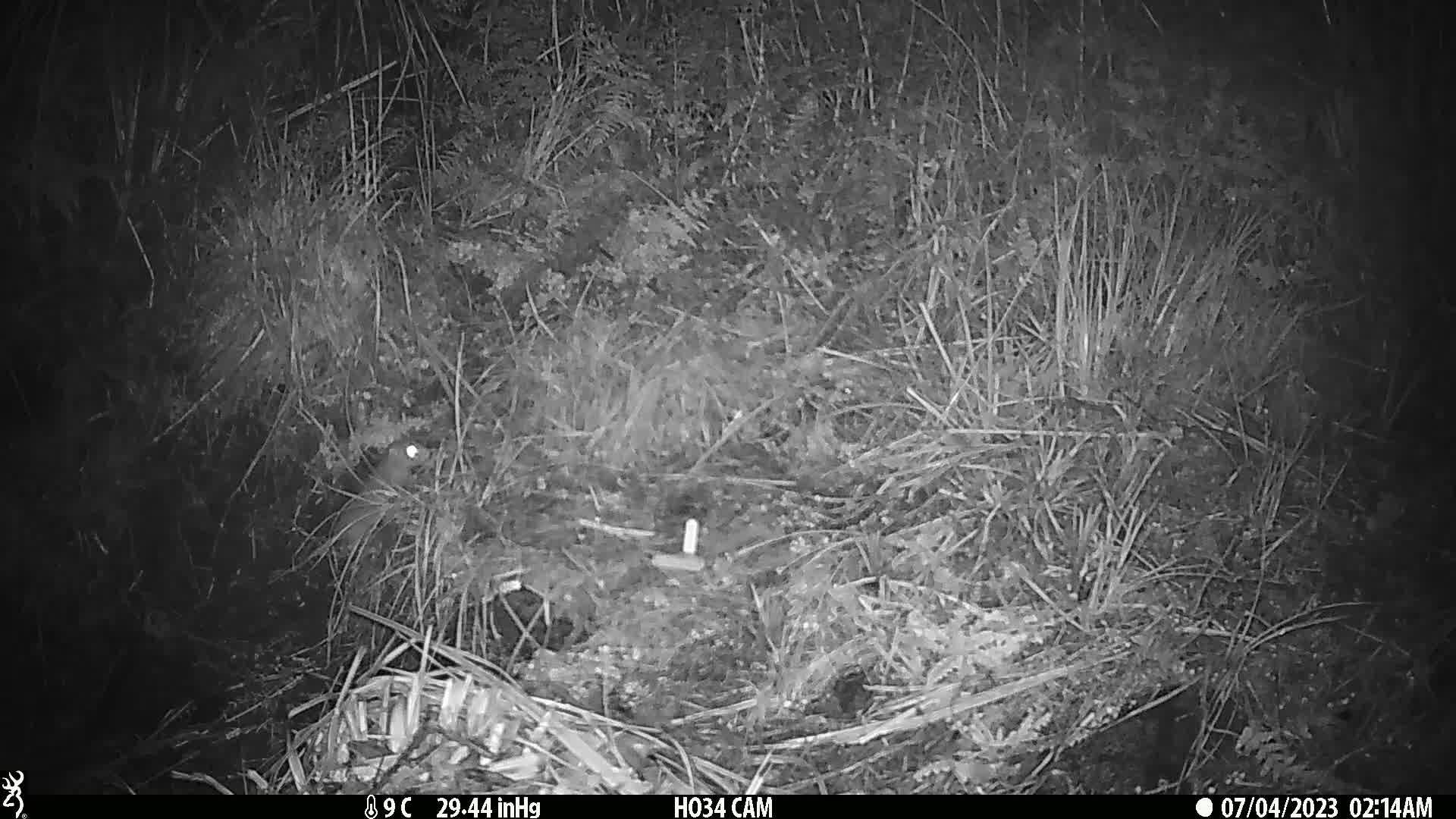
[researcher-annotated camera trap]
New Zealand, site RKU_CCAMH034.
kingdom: Animalia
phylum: Chordata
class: Mammalia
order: Rodentia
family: Muridae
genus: Rattus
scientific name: Rattus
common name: rat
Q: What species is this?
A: Rat (Rattus).